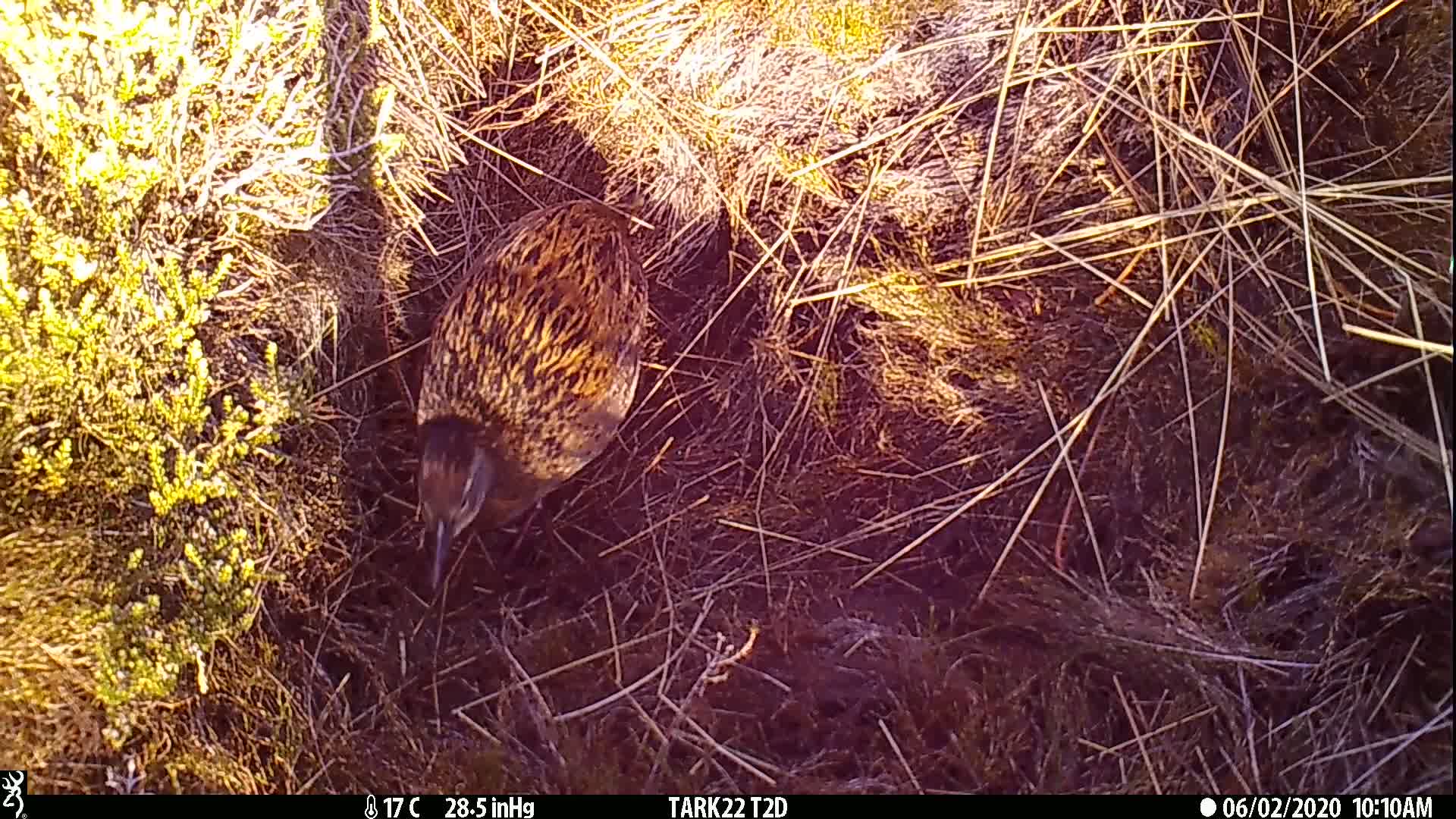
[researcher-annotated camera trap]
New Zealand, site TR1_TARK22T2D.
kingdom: Animalia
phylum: Chordata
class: Aves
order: Gruiformes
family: Rallidae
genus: Gallirallus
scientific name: Gallirallus australis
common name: weka